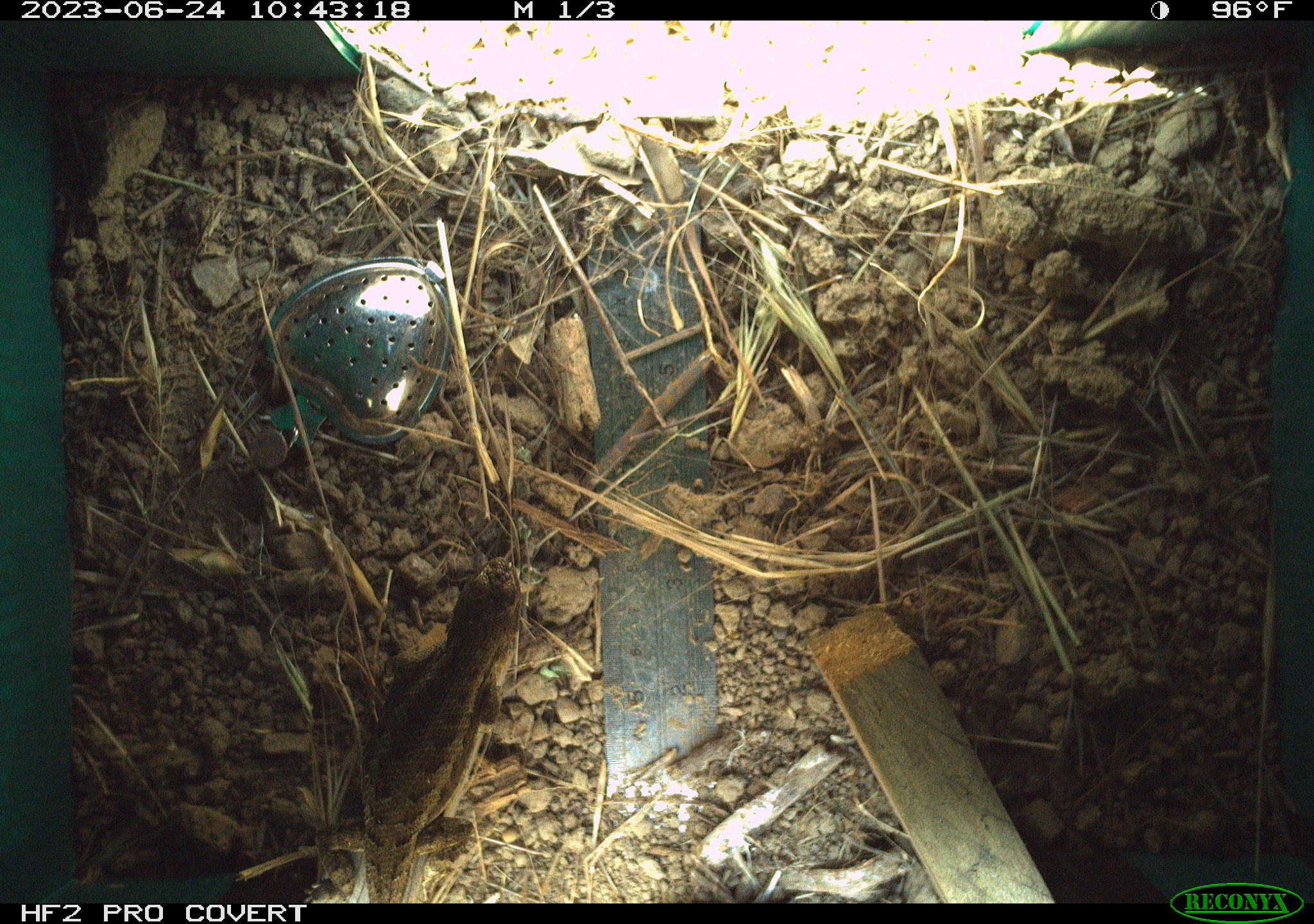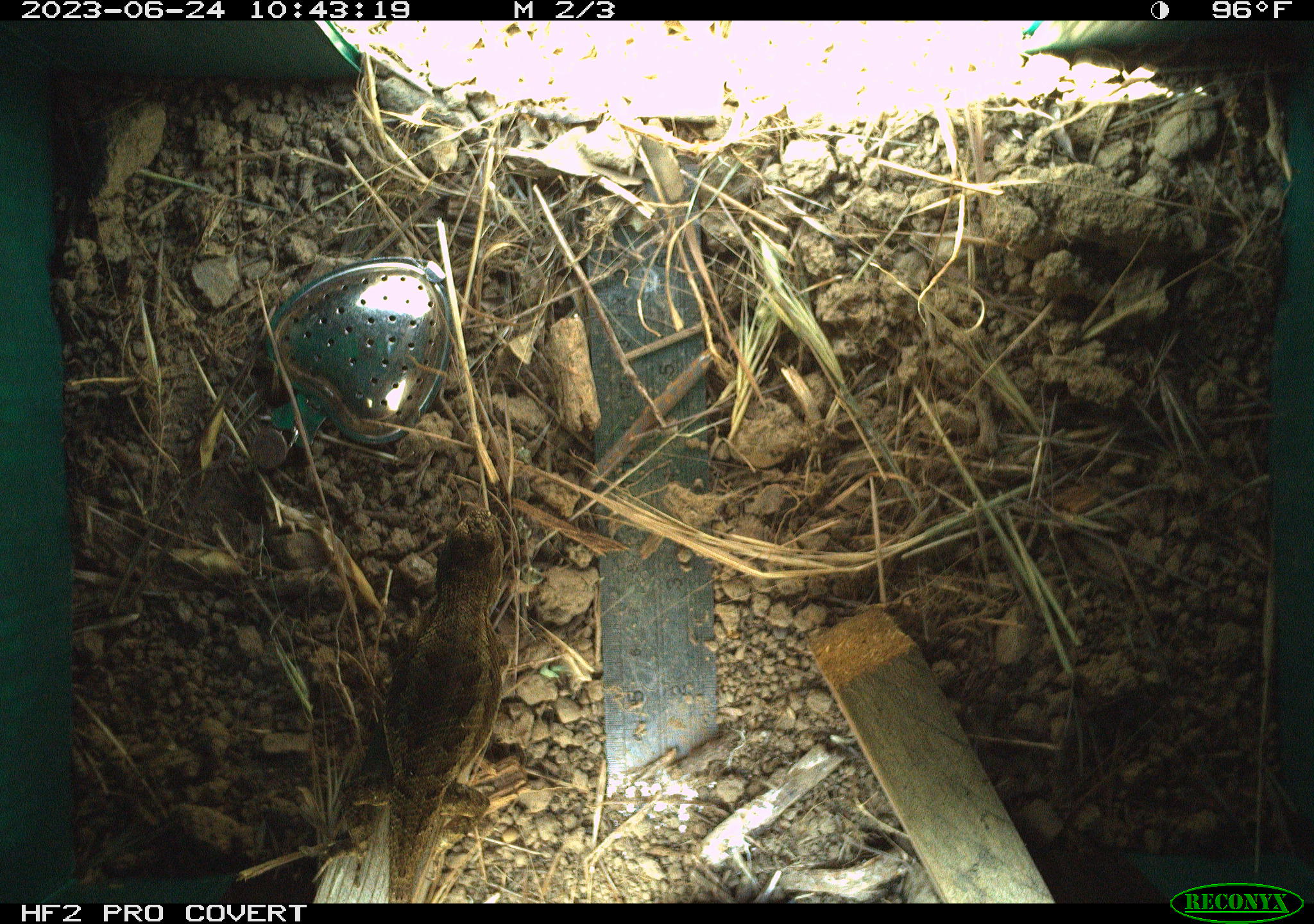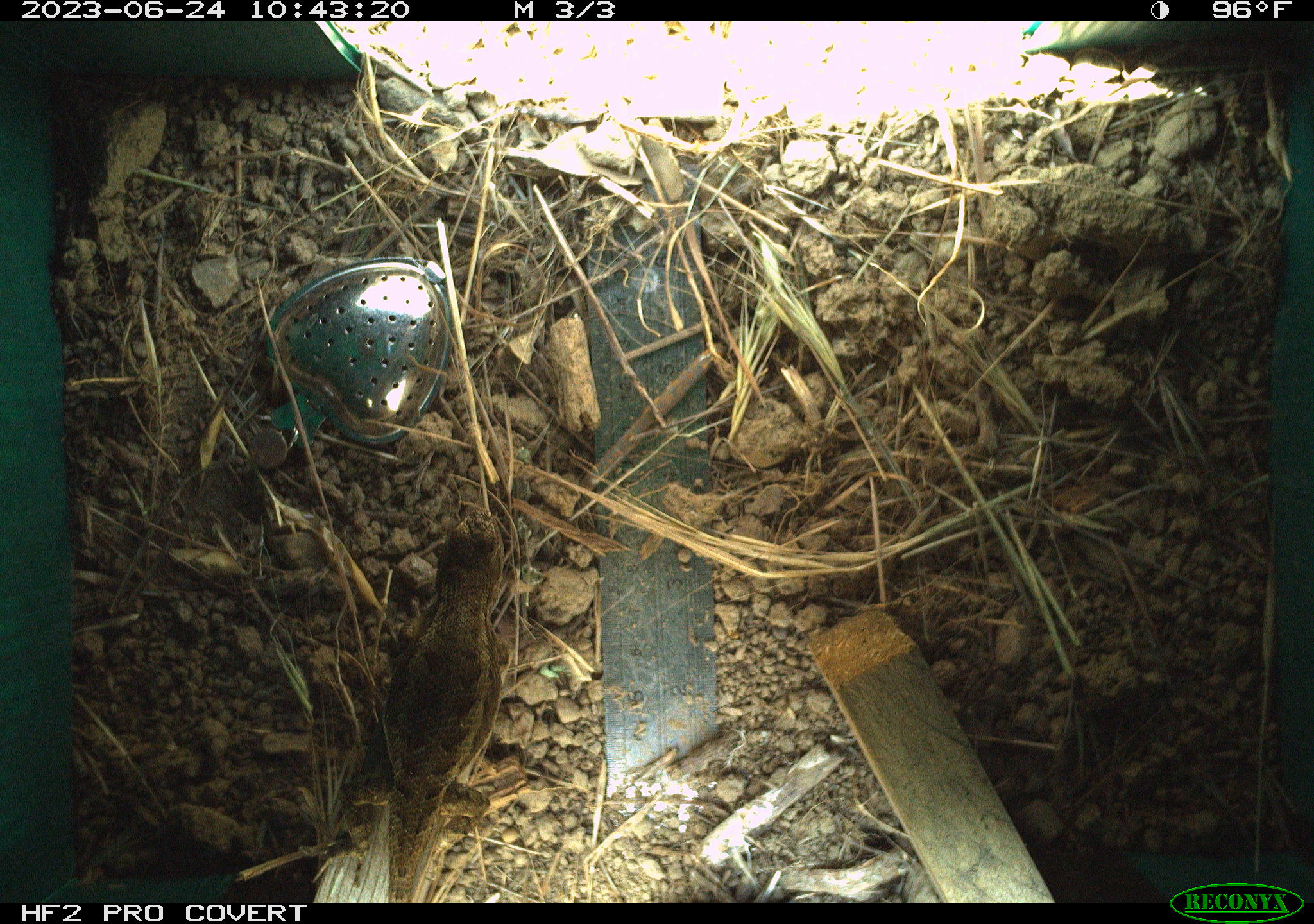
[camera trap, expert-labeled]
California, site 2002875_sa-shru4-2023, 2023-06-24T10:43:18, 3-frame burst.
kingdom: Animalia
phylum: Chordata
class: Reptilia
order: Squamata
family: Phrynosomatidae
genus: Sceloporus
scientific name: Sceloporus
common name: spiny lizards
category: sceloporus species